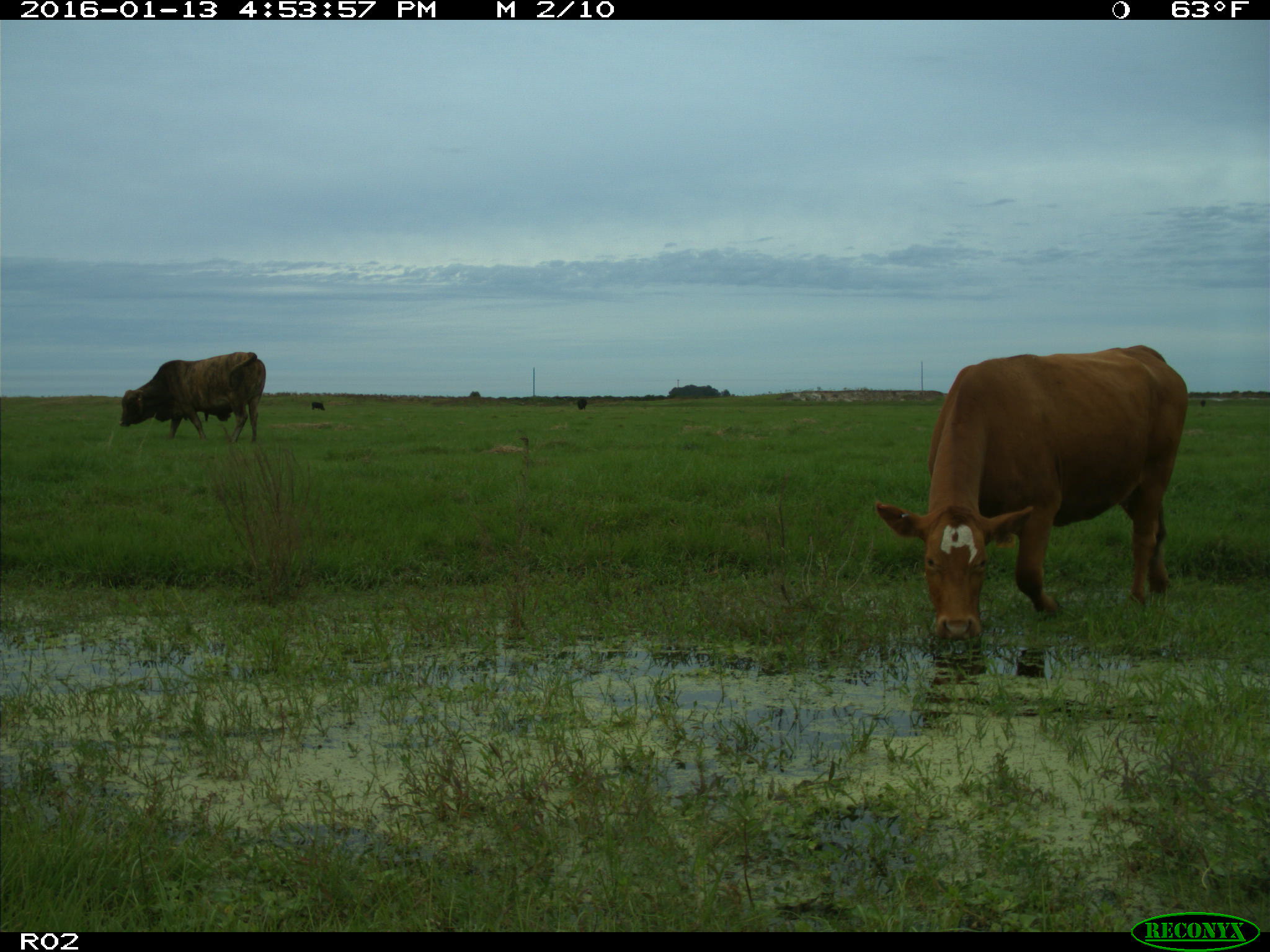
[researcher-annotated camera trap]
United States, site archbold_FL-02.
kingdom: Animalia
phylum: Chordata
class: Mammalia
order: Artiodactyla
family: Bovidae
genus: Bos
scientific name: Bos taurus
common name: domestic cow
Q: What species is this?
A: Bos taurus (domestic cow).